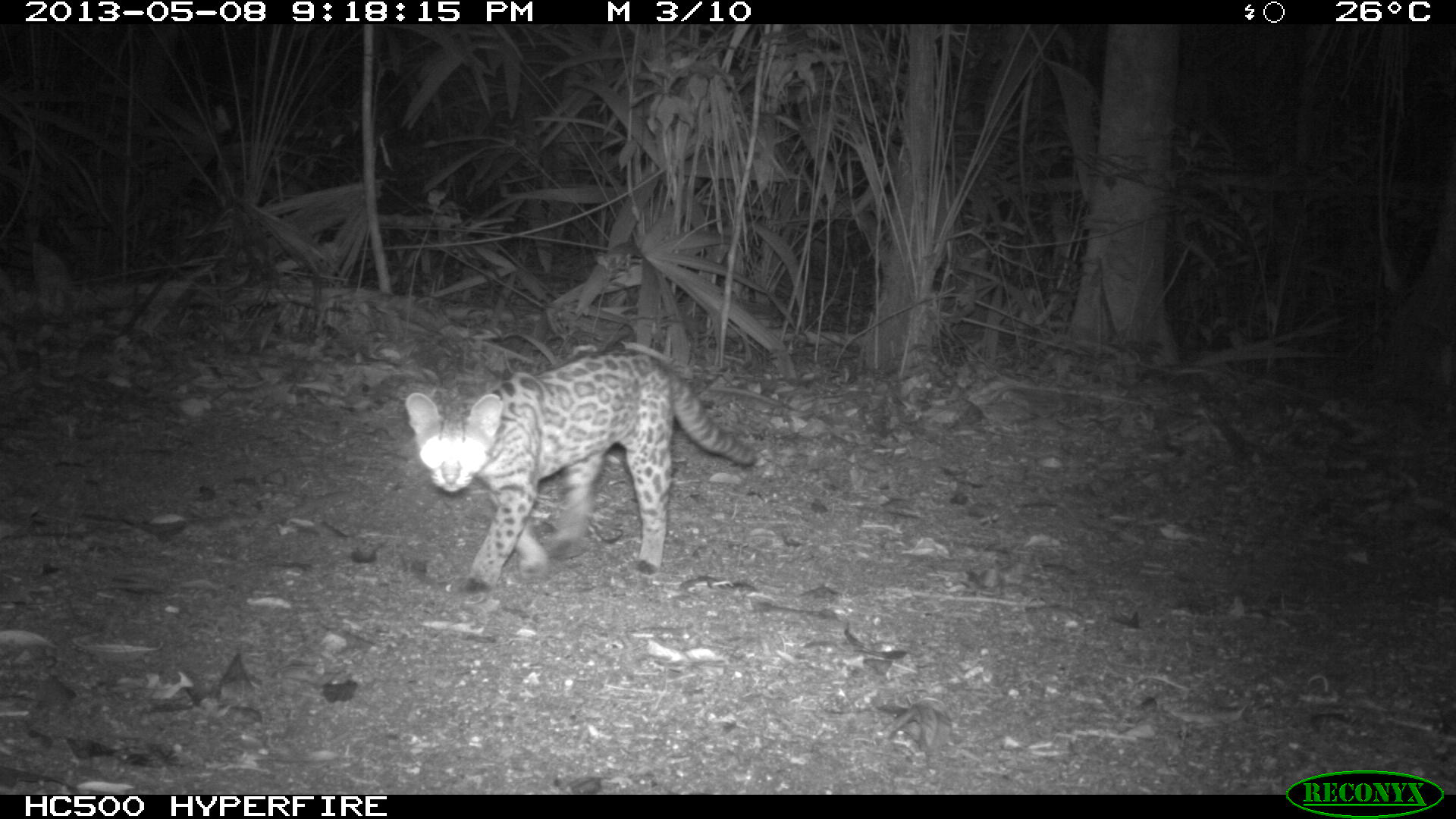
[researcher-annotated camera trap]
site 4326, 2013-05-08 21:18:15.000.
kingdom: Animalia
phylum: Chordata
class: Mammalia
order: Carnivora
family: Felidae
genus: Leopardus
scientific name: Leopardus wiedii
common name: margay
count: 1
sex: male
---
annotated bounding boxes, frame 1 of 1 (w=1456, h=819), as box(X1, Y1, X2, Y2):
leopardus wiedii: box(402, 344, 758, 594)